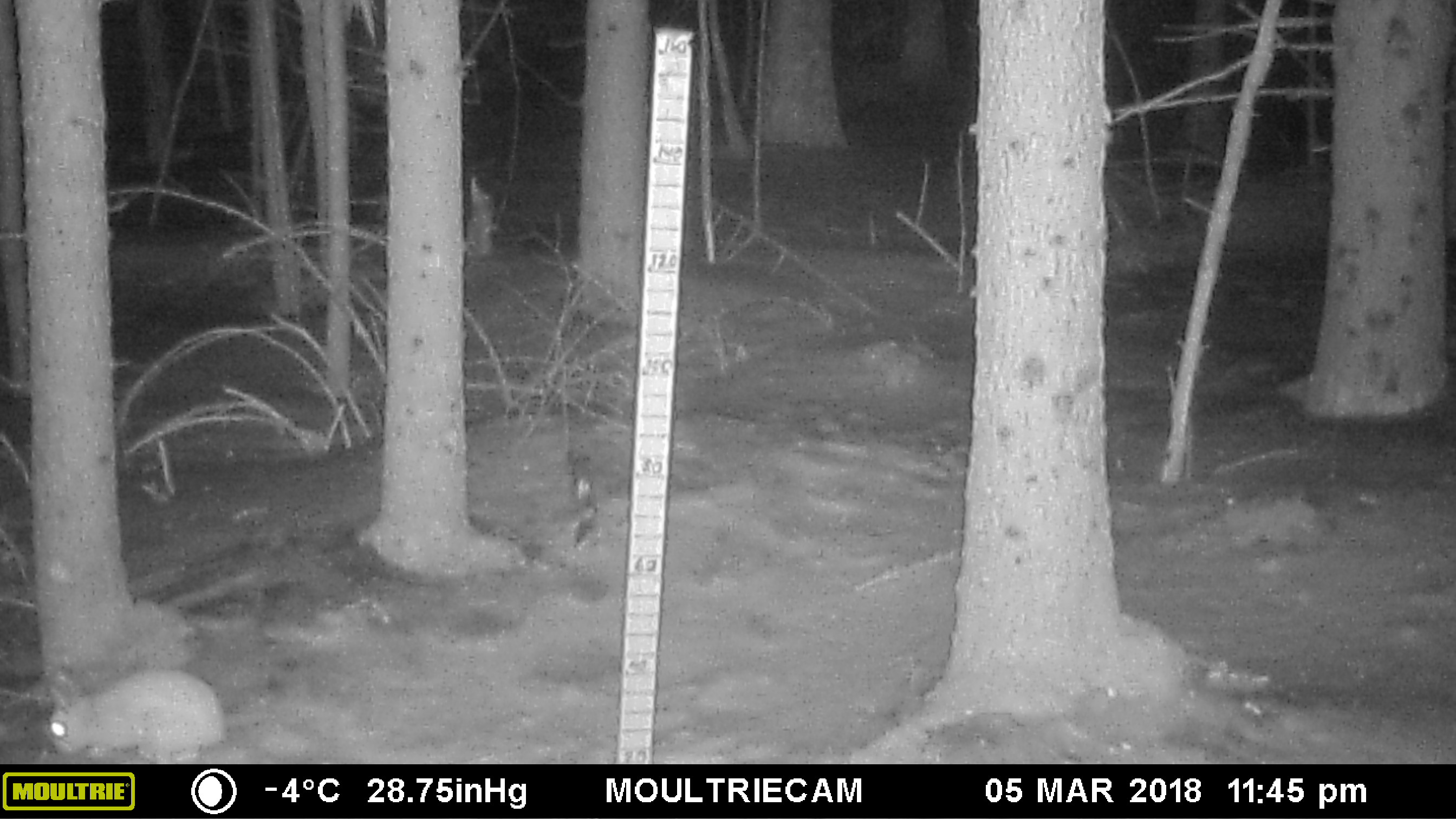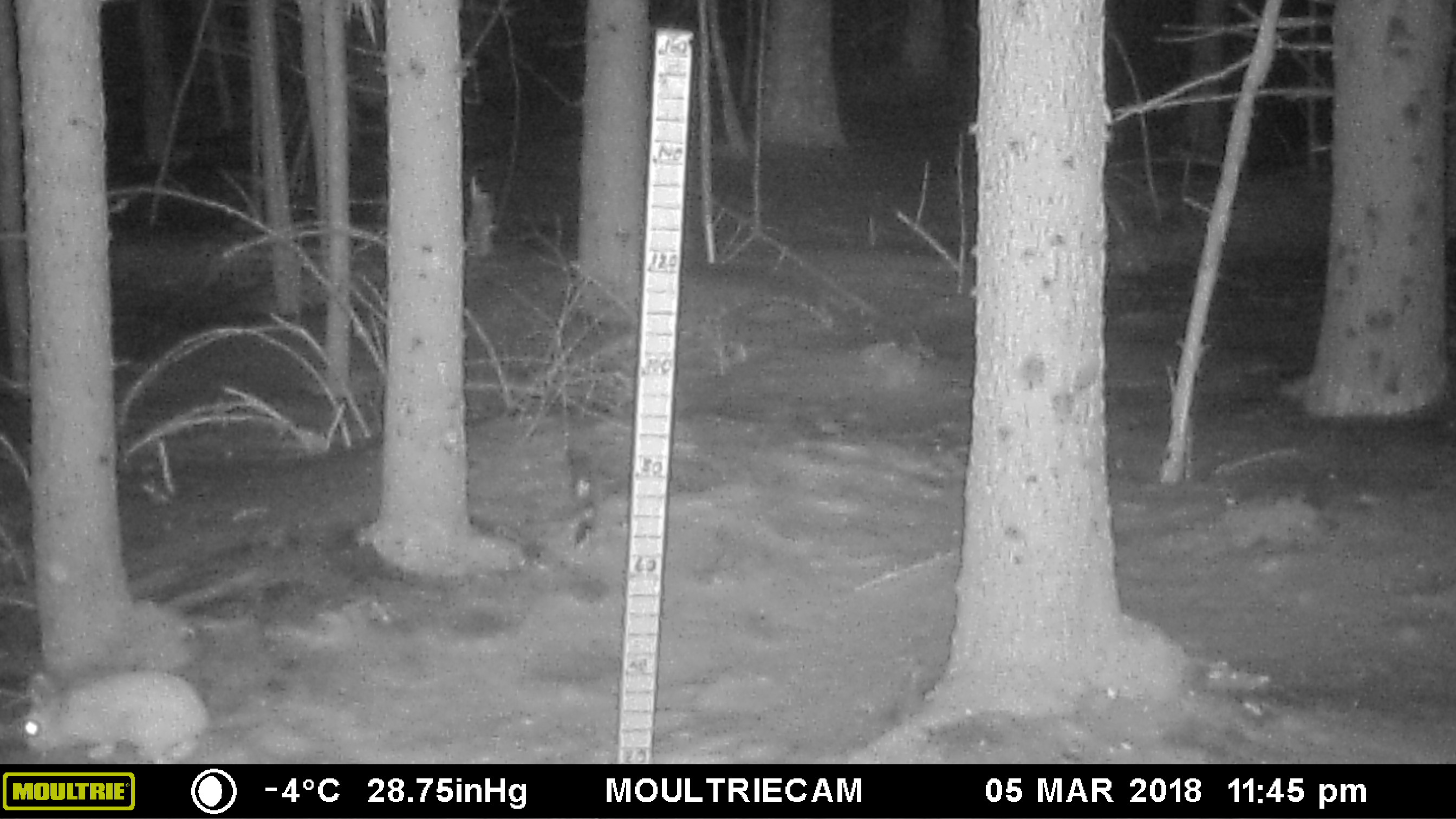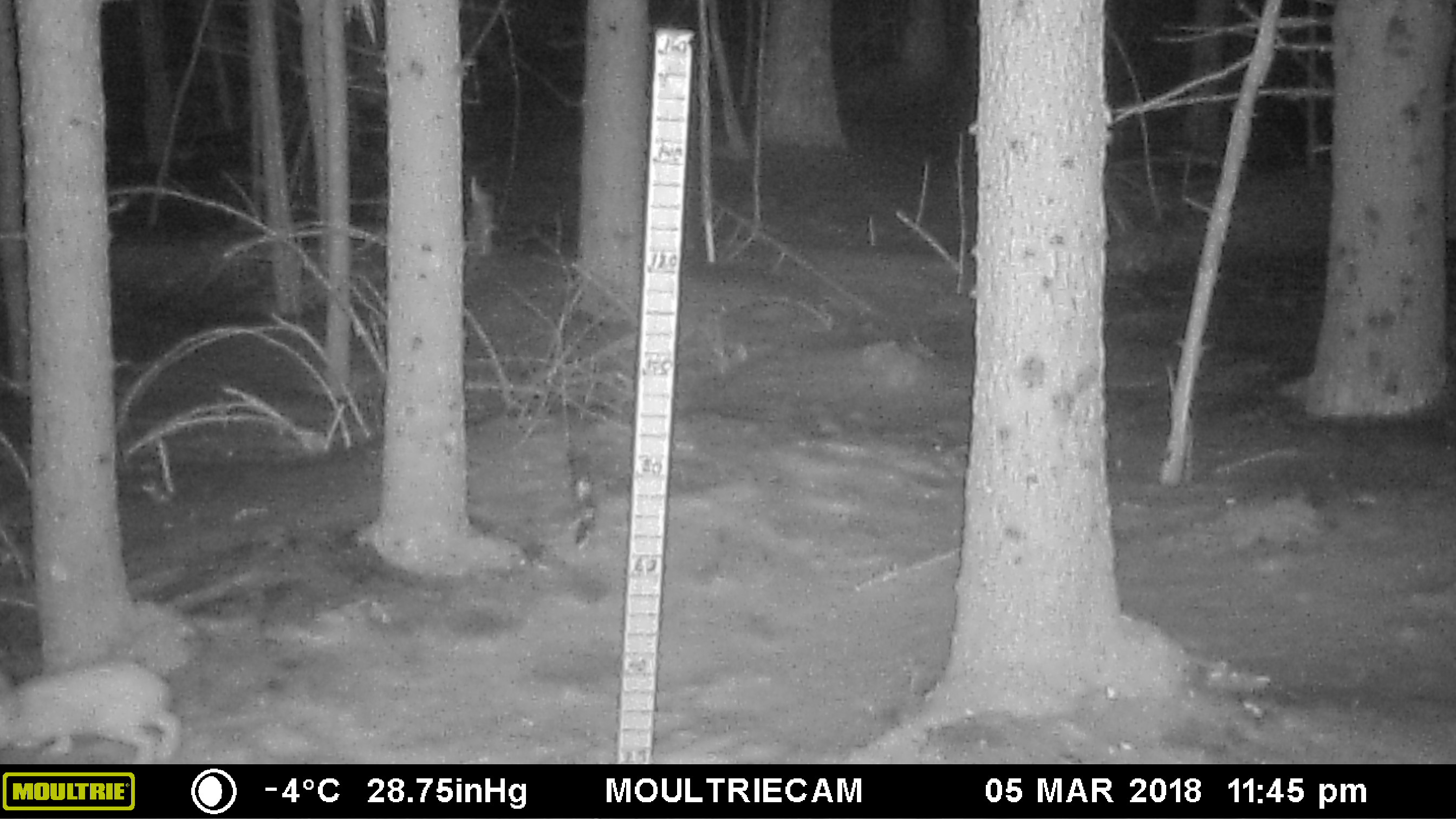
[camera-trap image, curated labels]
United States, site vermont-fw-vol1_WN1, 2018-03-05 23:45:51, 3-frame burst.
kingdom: Animalia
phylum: Chordata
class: Mammalia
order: Lagomorpha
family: Leporidae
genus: Lepus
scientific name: Lepus americanus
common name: snowshoe hare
Snowshoe hare (Lepus americanus).